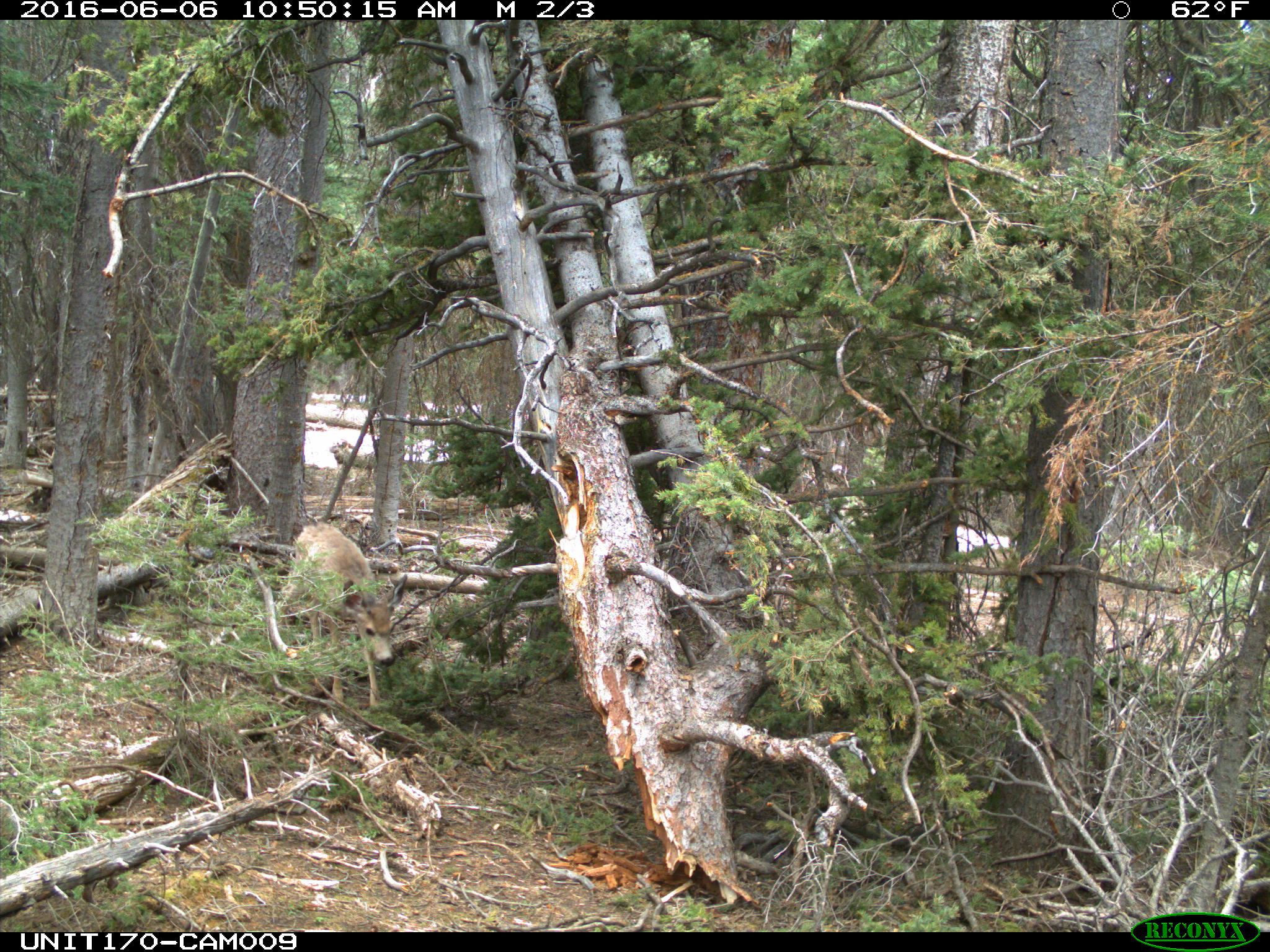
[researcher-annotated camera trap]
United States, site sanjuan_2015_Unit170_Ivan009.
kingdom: Animalia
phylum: Chordata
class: Mammalia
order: Artiodactyla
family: Cervidae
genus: Odocoileus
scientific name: Odocoileus hemionus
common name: mule deer